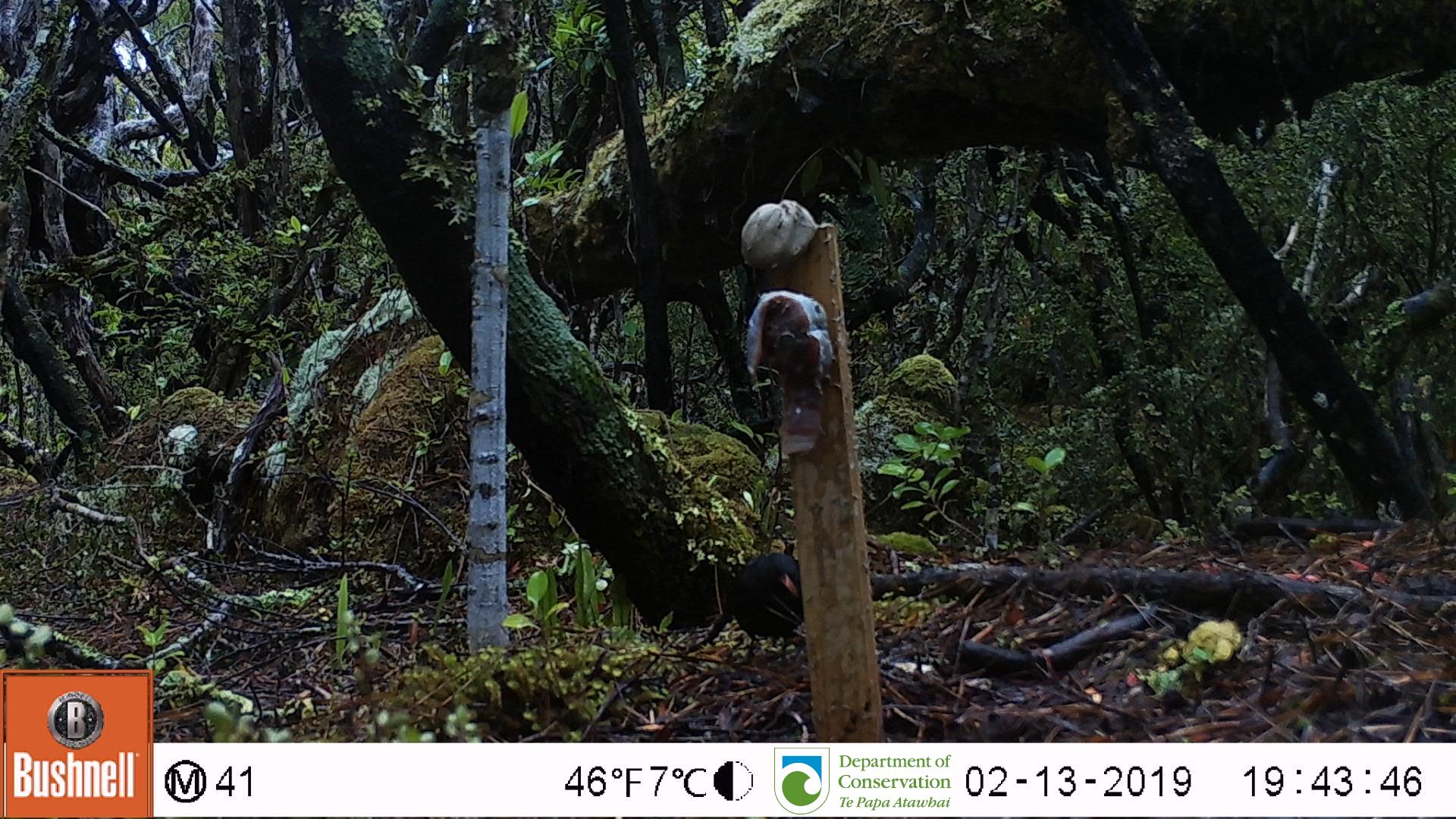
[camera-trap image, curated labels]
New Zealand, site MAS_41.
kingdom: Animalia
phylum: Chordata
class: Aves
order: Passeriformes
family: Turdidae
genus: Turdus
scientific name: Turdus merula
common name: eurasian blackbird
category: blackbird